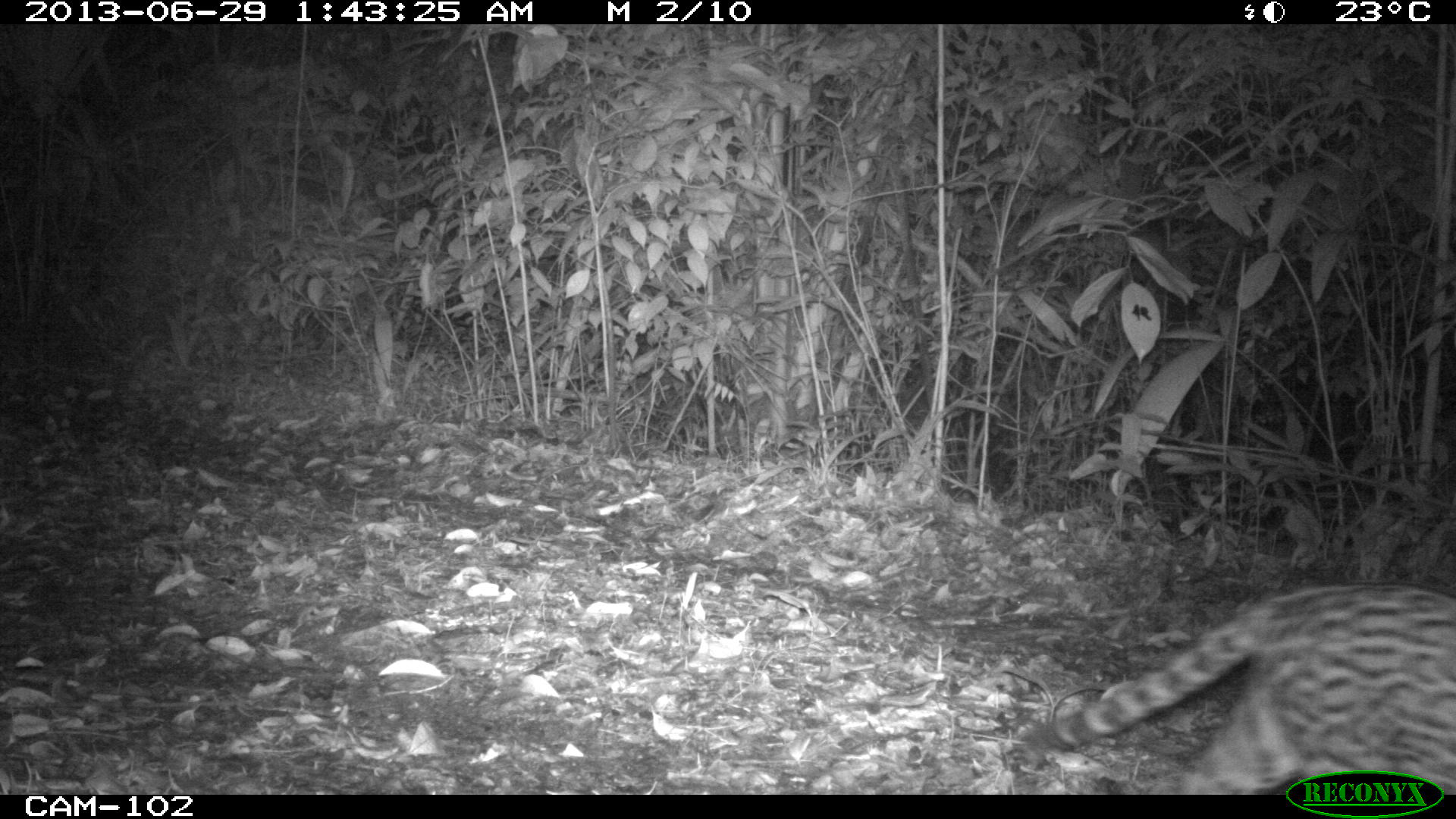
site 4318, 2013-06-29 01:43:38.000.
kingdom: Animalia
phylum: Chordata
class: Mammalia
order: Carnivora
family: Felidae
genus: Leopardus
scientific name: Leopardus pardalis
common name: ocelot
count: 1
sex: female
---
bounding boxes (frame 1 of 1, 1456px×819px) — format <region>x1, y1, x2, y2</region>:
leopardus pardalis: <region>1009, 582, 1456, 794</region>